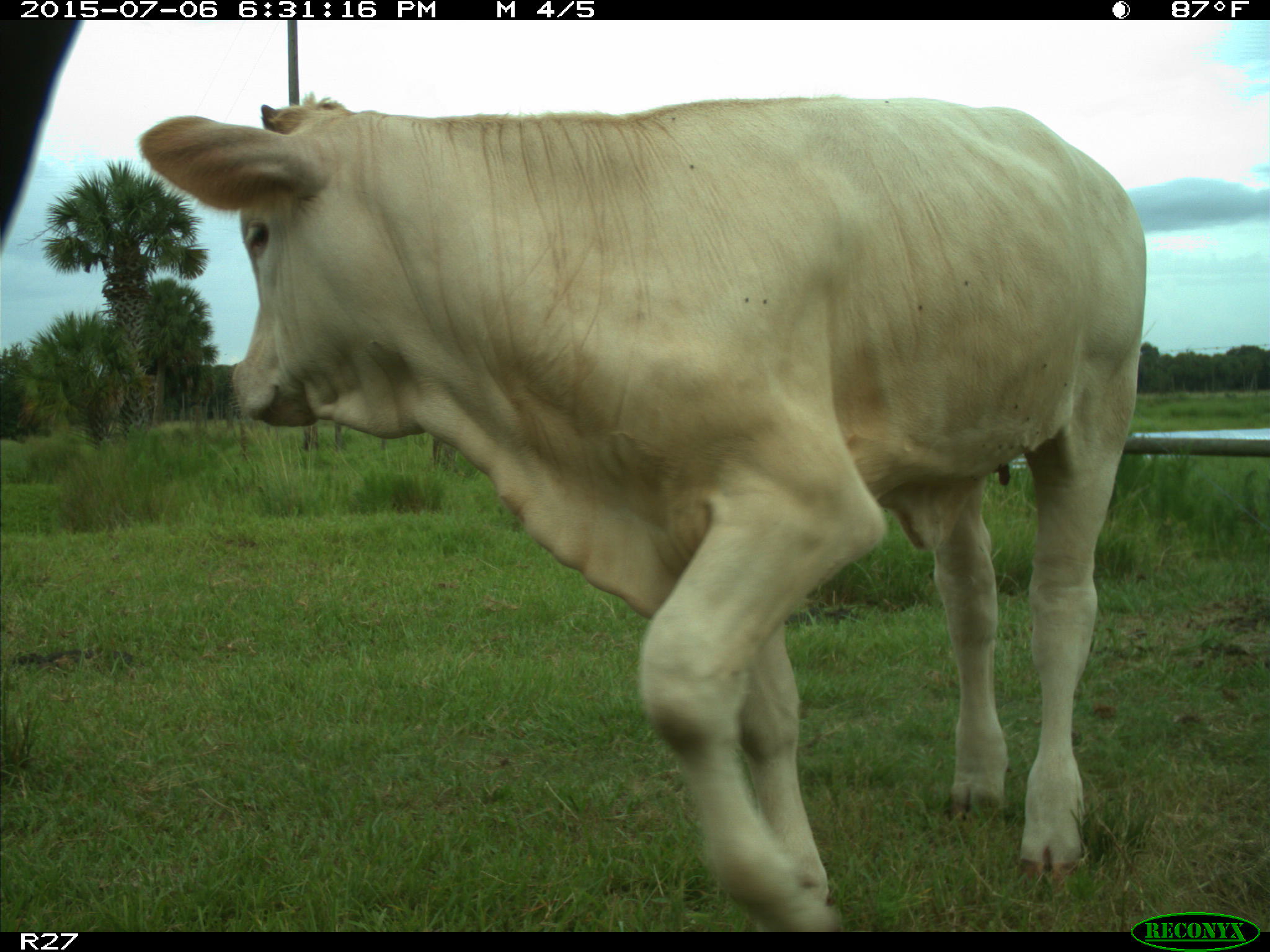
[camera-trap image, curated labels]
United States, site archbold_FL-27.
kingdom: Animalia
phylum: Chordata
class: Mammalia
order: Artiodactyla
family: Bovidae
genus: Bos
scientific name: Bos taurus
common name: domestic cow